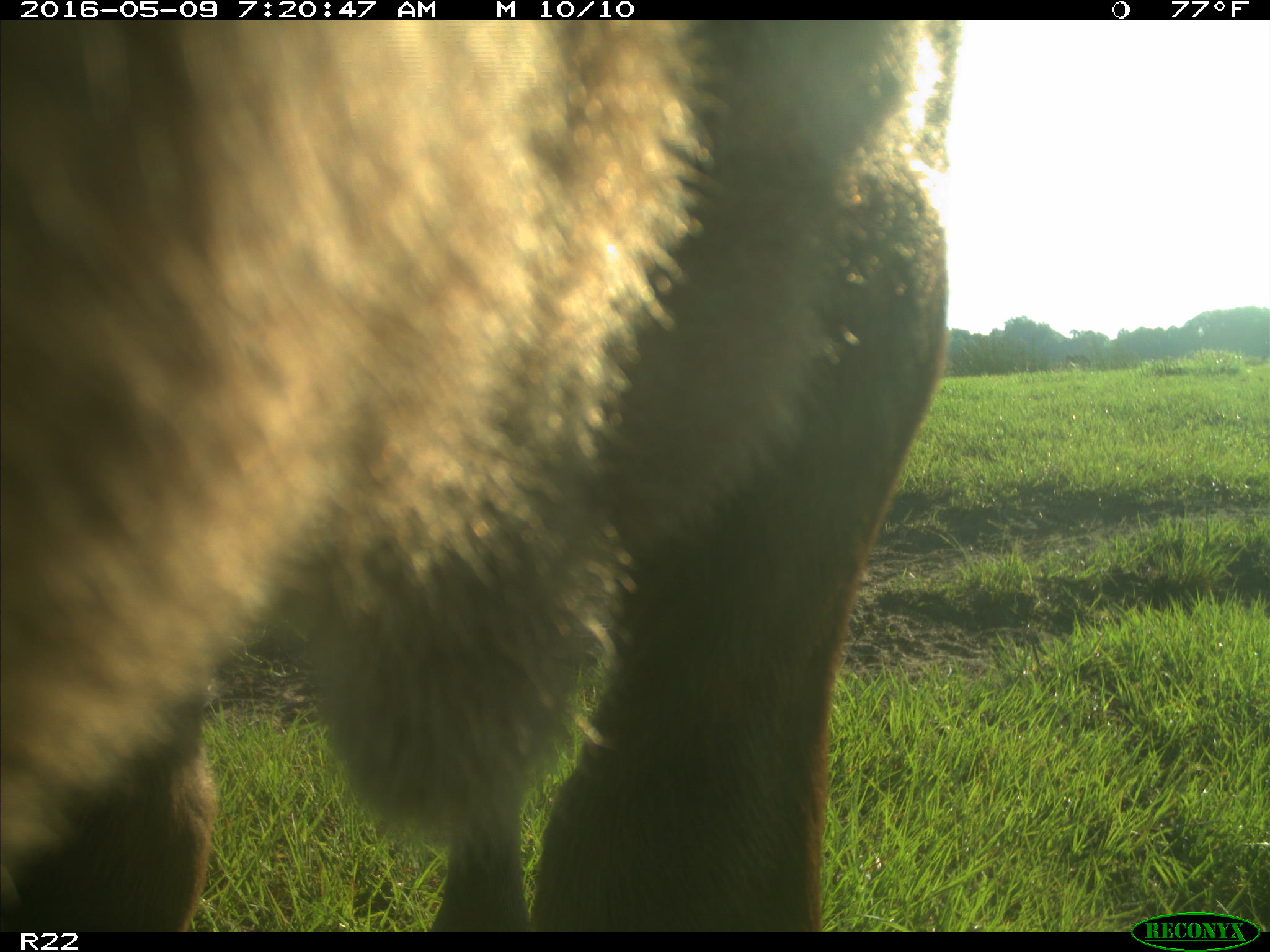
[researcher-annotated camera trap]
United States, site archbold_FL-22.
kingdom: Animalia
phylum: Chordata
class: Mammalia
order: Artiodactyla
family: Bovidae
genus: Bos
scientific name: Bos taurus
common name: domestic cow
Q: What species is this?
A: Bos taurus (domestic cow).